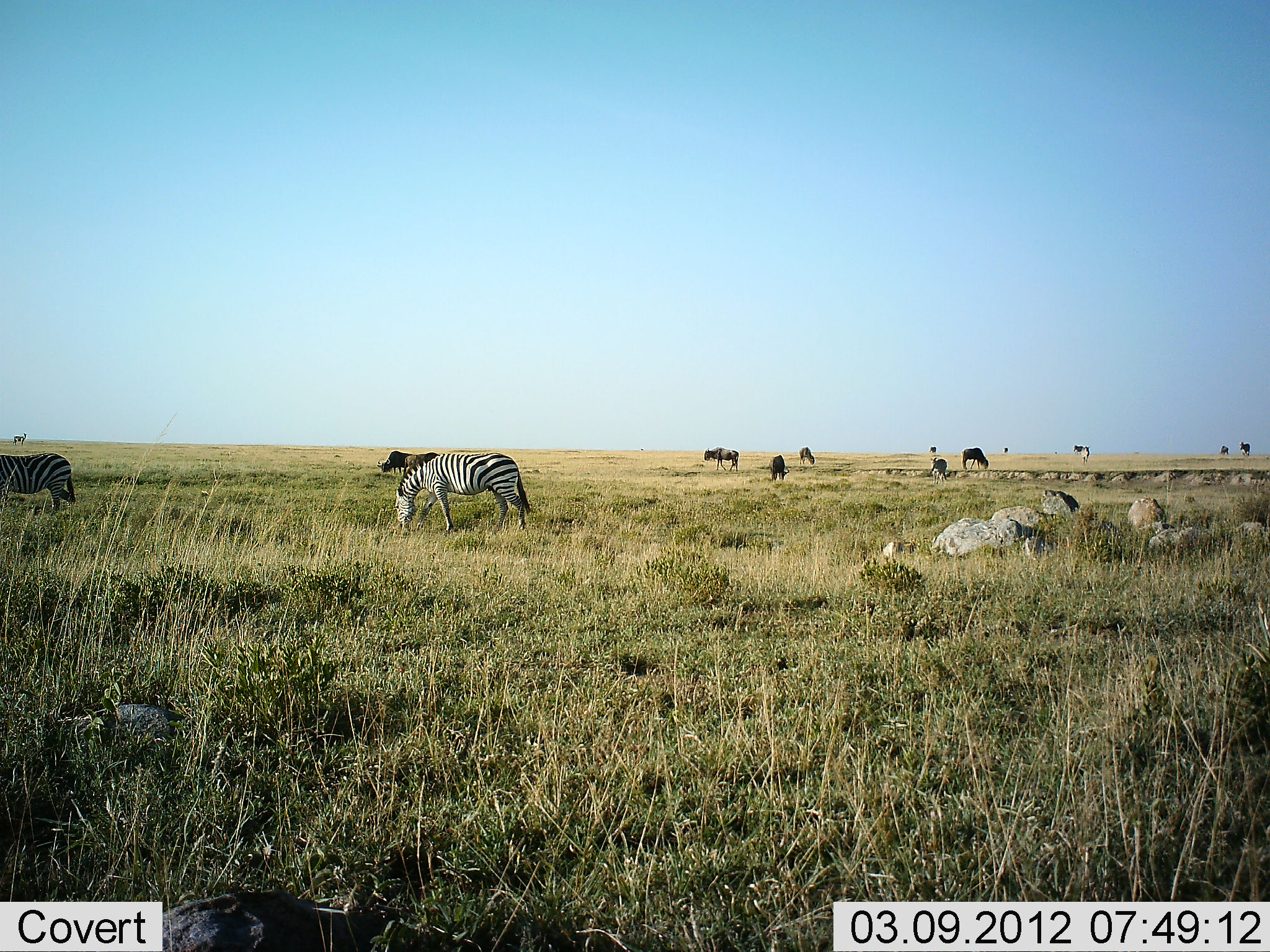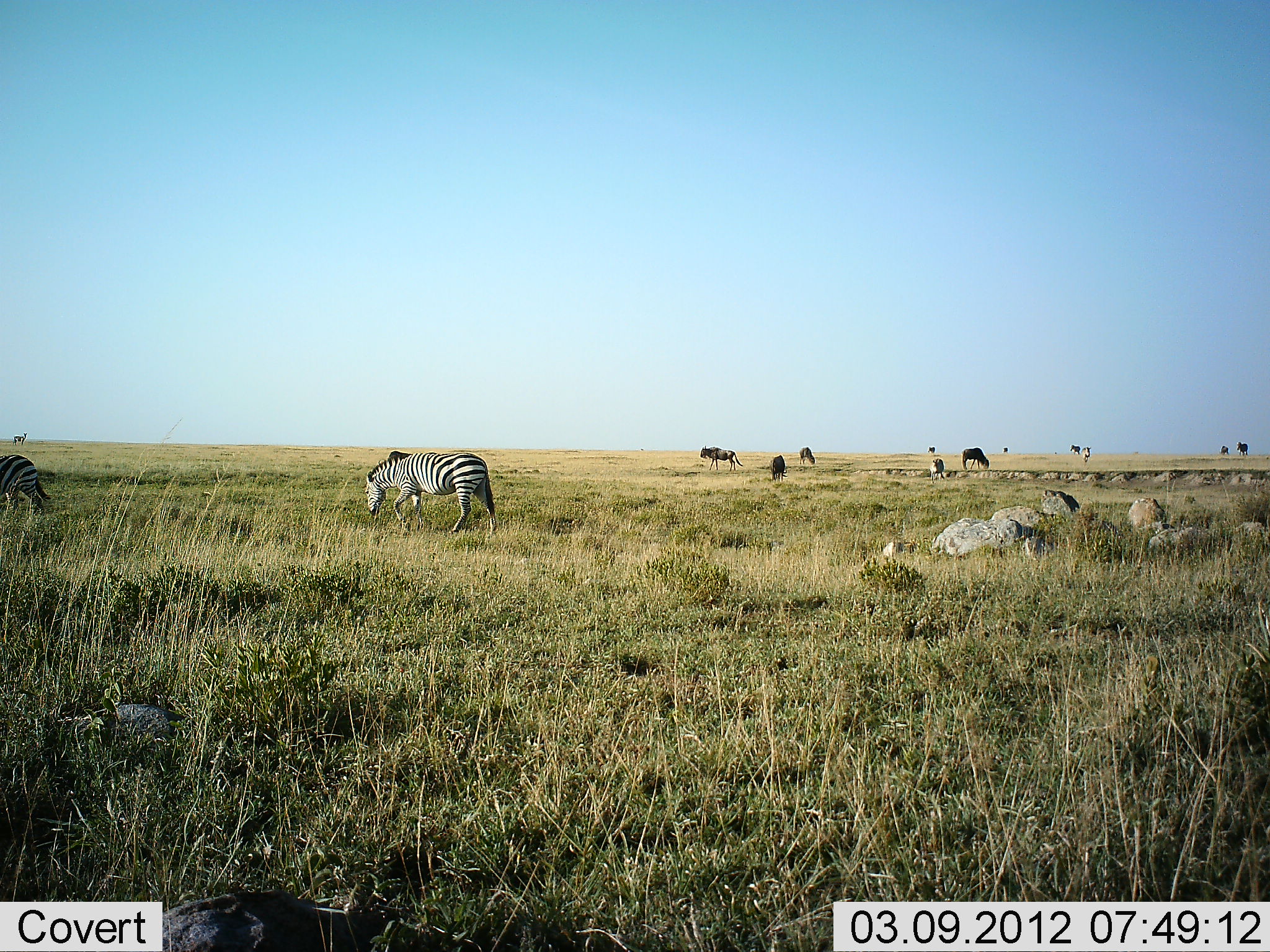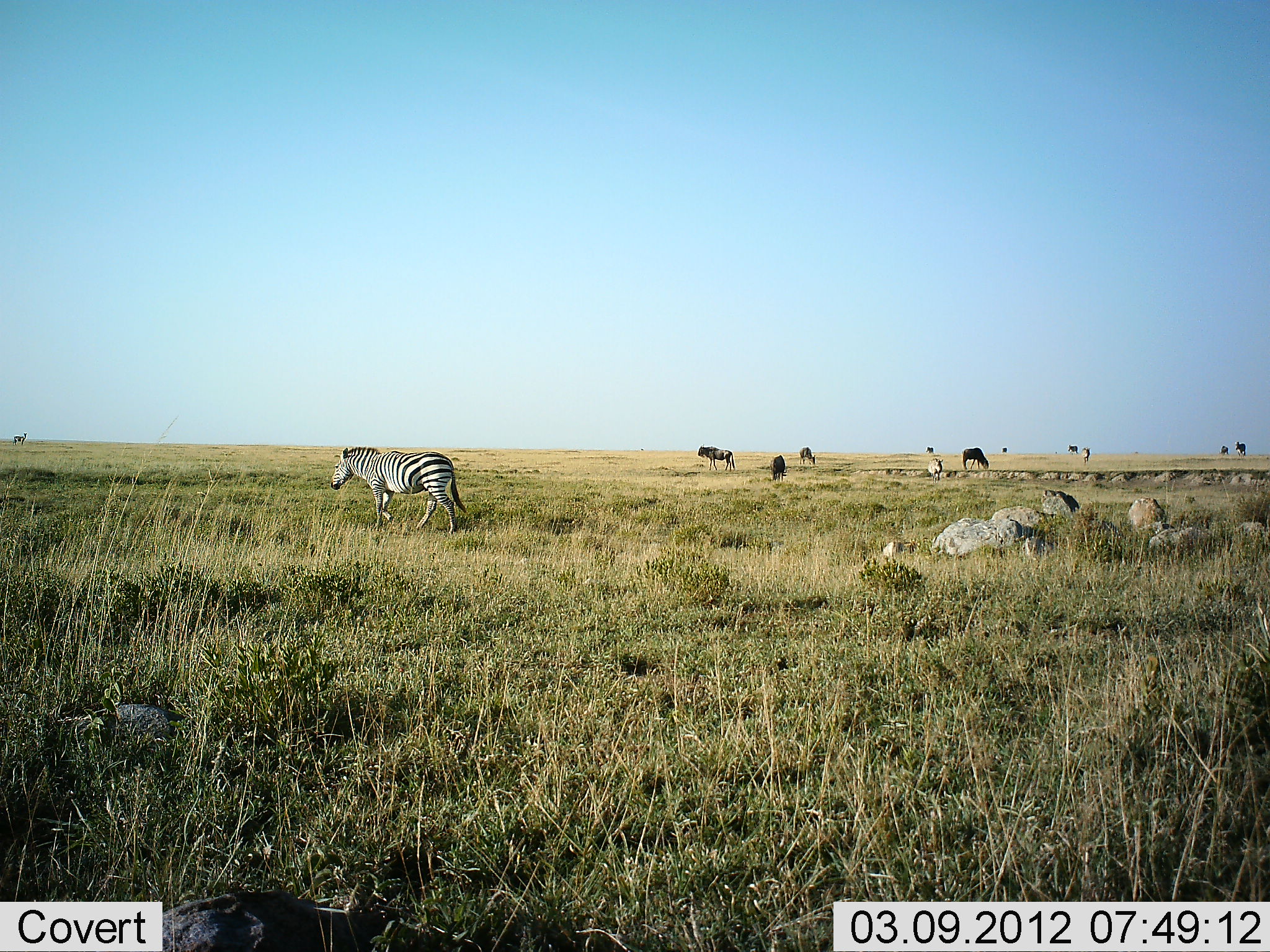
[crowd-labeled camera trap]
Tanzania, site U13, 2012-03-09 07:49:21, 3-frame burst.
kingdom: Animalia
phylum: Chordata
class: Mammalia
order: Artiodactyla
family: Bovidae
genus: Connochaetes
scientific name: Connochaetes taurinus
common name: blue wildebeest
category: wildebeest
Wildebeest (blue wildebeest) (Connochaetes taurinus), count 8. Behavior (volunteer vote fractions): standing 47%, resting 0%, moving 47%, interacting 0%. Young present (vote fraction): 0%. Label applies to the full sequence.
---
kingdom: Animalia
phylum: Chordata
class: Mammalia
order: Perissodactyla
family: Equidae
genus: Equus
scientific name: Equus quagga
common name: plains zebra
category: zebra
Zebra (plains zebra) (Equus quagga), count 3. Behavior (volunteer vote fractions): standing 9%, resting 0%, moving 68%, interacting 0%. Young present (vote fraction): 0%. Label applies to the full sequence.